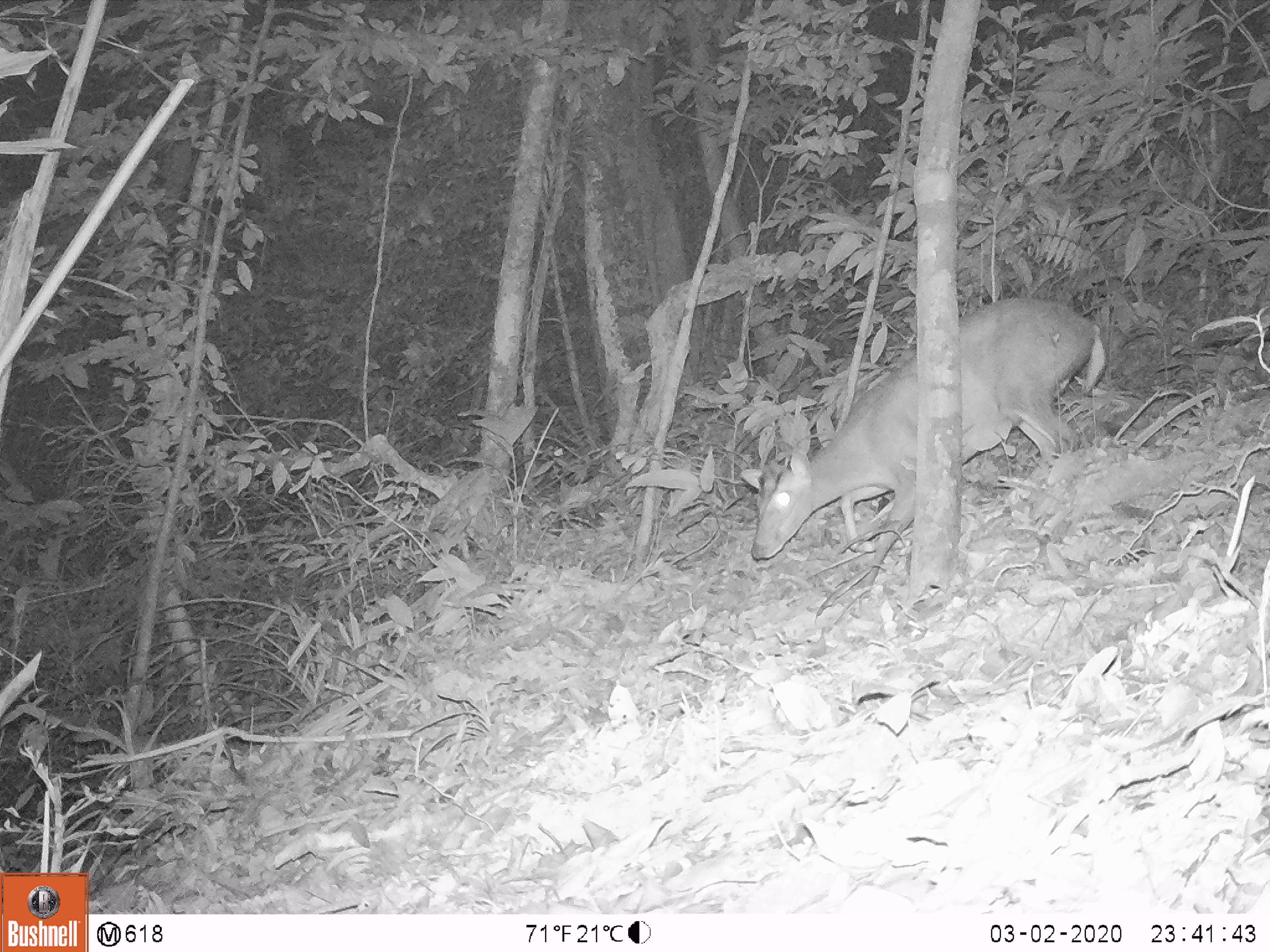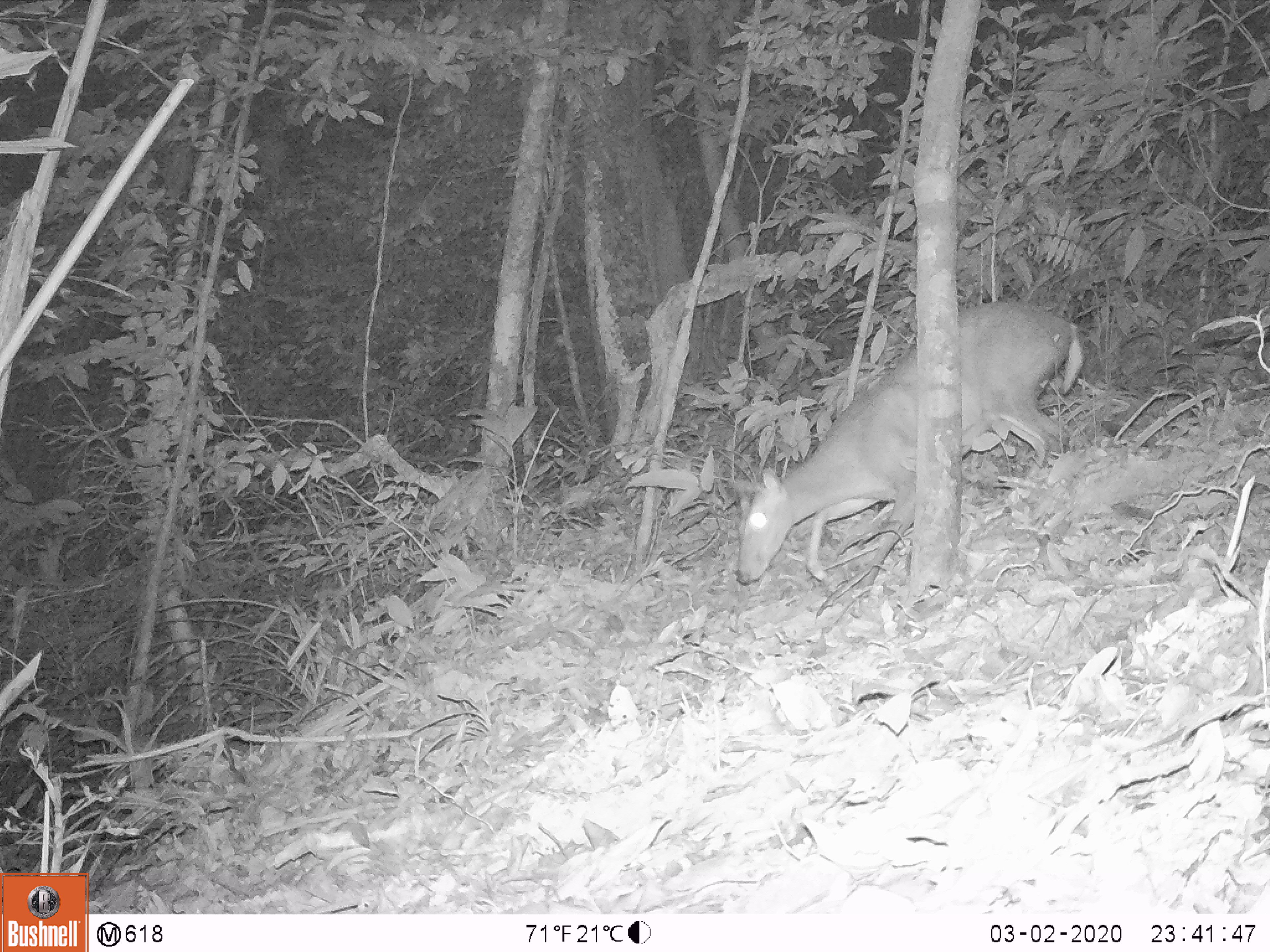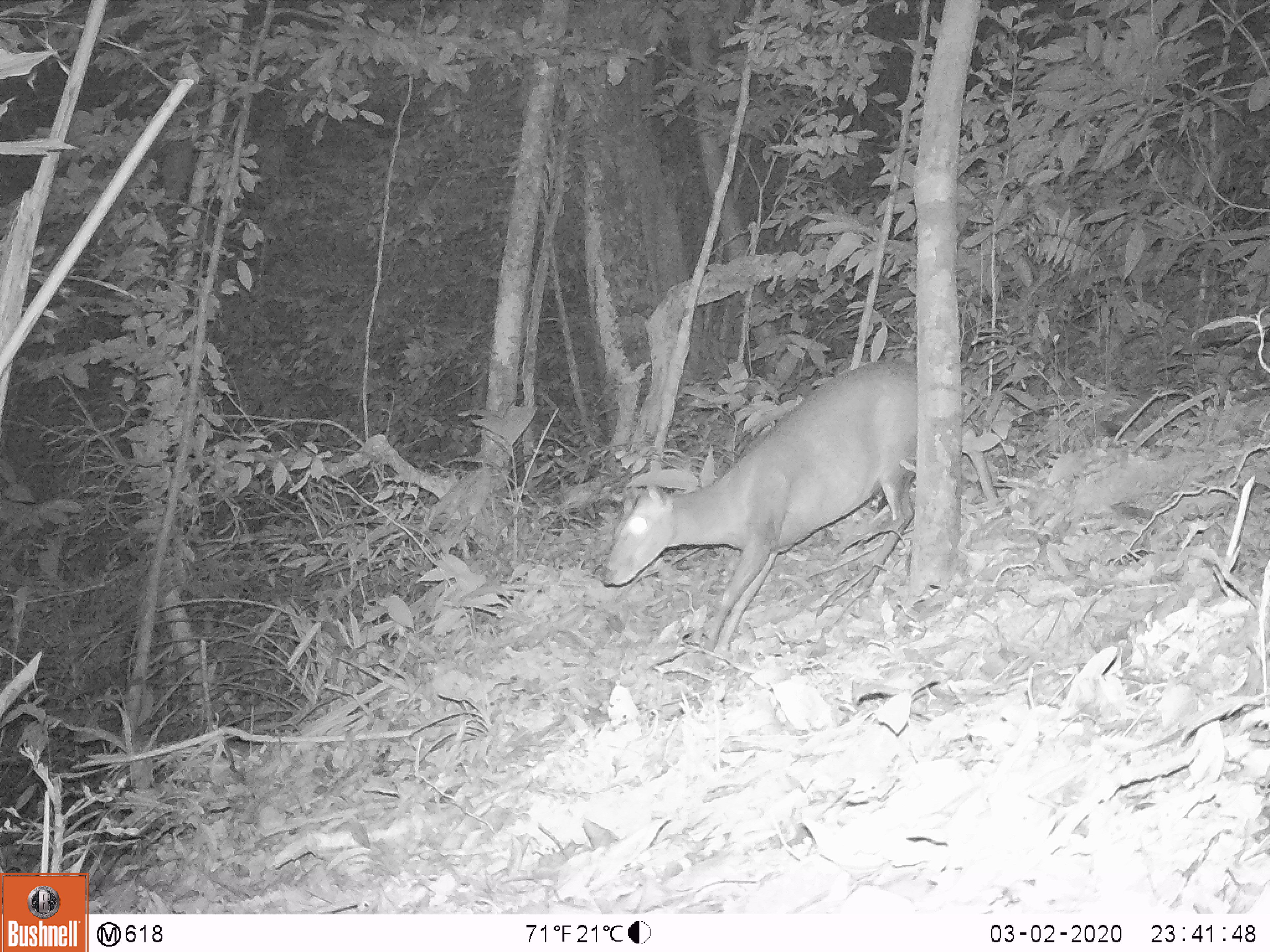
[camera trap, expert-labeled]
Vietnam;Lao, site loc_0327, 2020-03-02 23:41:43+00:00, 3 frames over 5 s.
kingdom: Animalia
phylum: Chordata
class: Mammalia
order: Artiodactyla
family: Cervidae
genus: Muntiacus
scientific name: Muntiacus rooseveltorum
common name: roosevelt's muntjac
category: roosevelts muntjac group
Roosevelts muntjac group (roosevelt's muntjac) (Muntiacus rooseveltorum). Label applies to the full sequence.